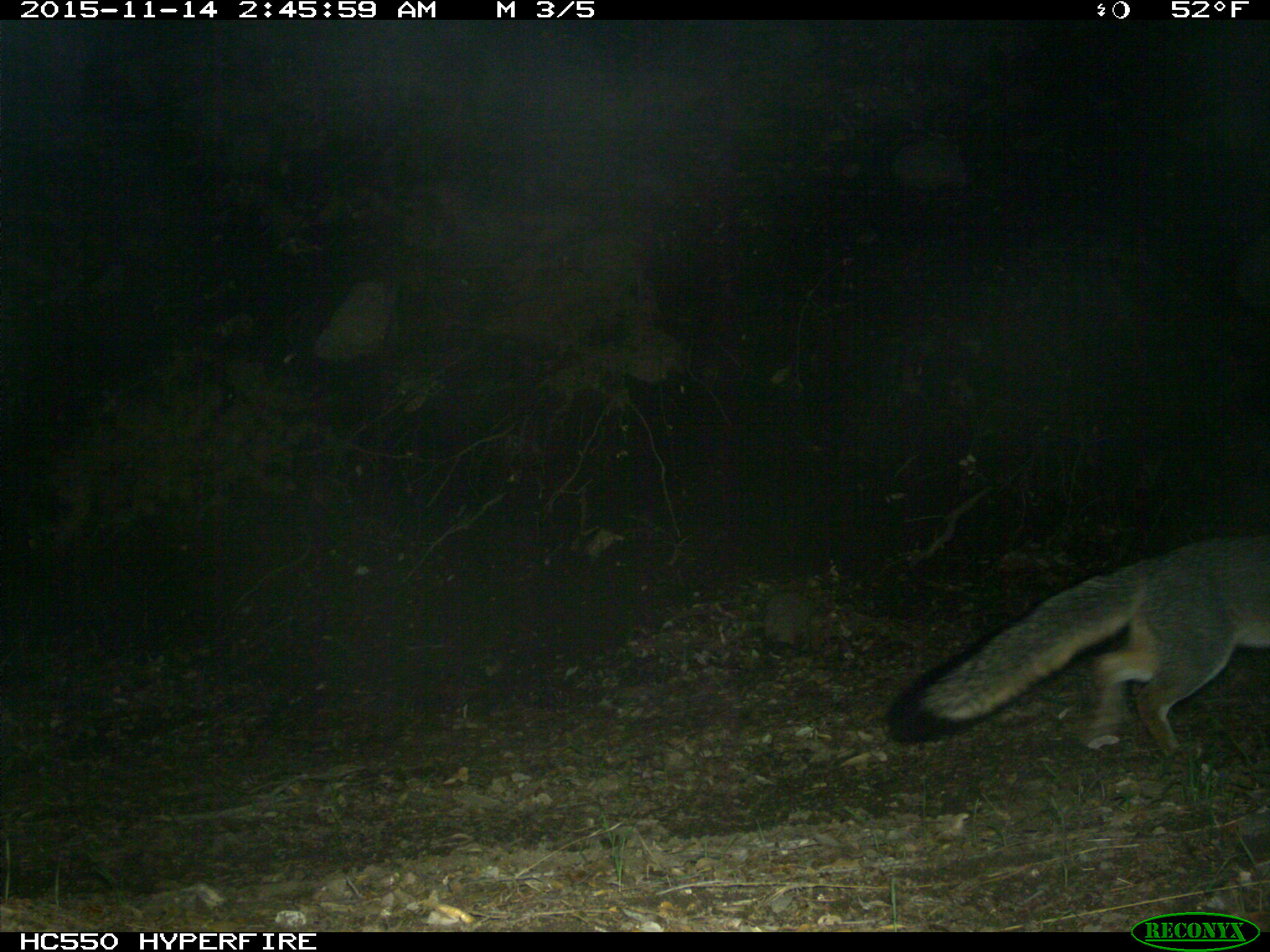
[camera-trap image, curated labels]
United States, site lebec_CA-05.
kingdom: Animalia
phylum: Chordata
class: Mammalia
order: Carnivora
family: Canidae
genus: Urocyon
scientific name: Urocyon cinereoargenteus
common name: gray fox